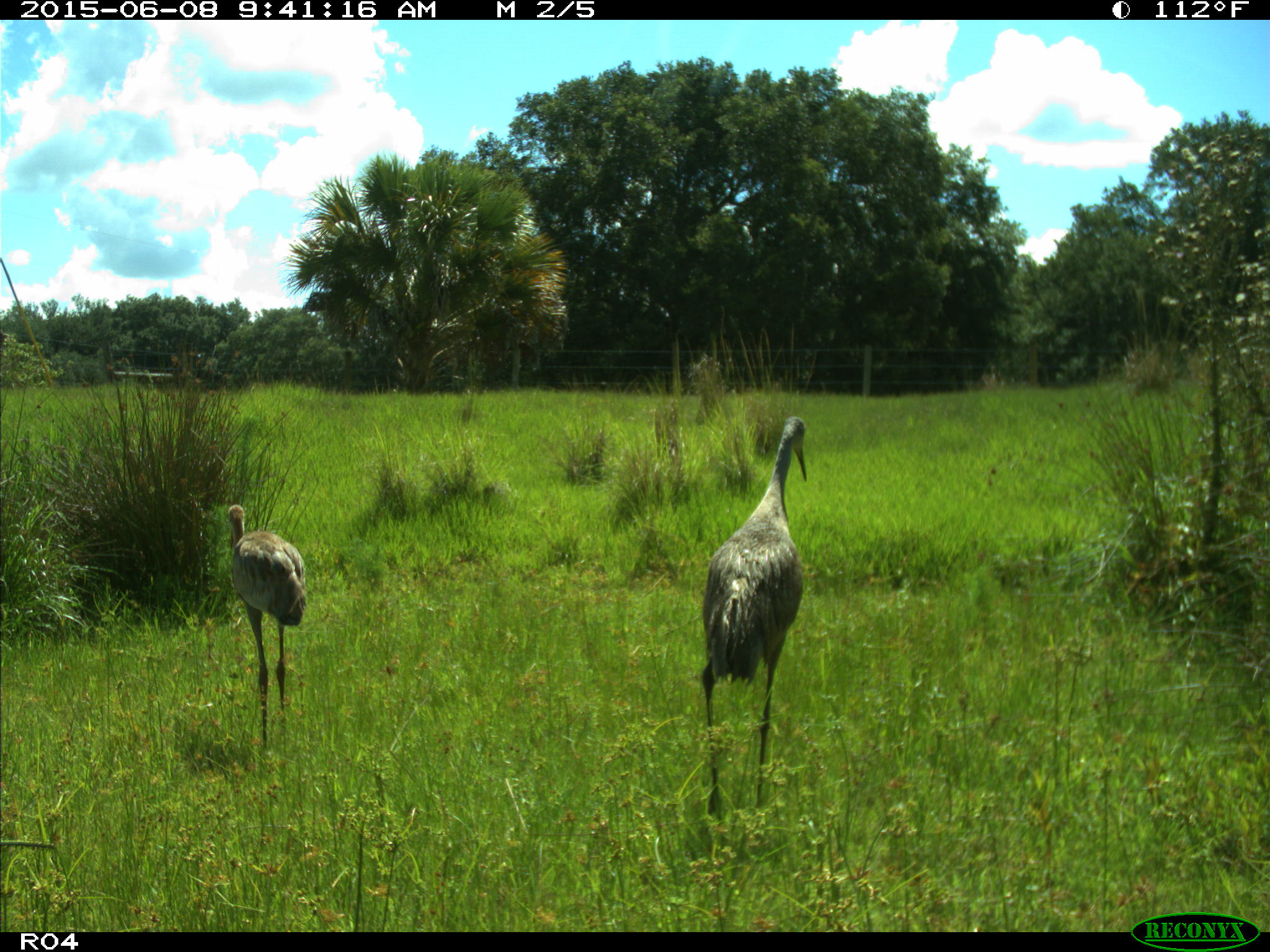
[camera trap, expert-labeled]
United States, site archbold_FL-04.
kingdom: Animalia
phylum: Chordata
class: Aves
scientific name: Aves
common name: birds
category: unidentified bird